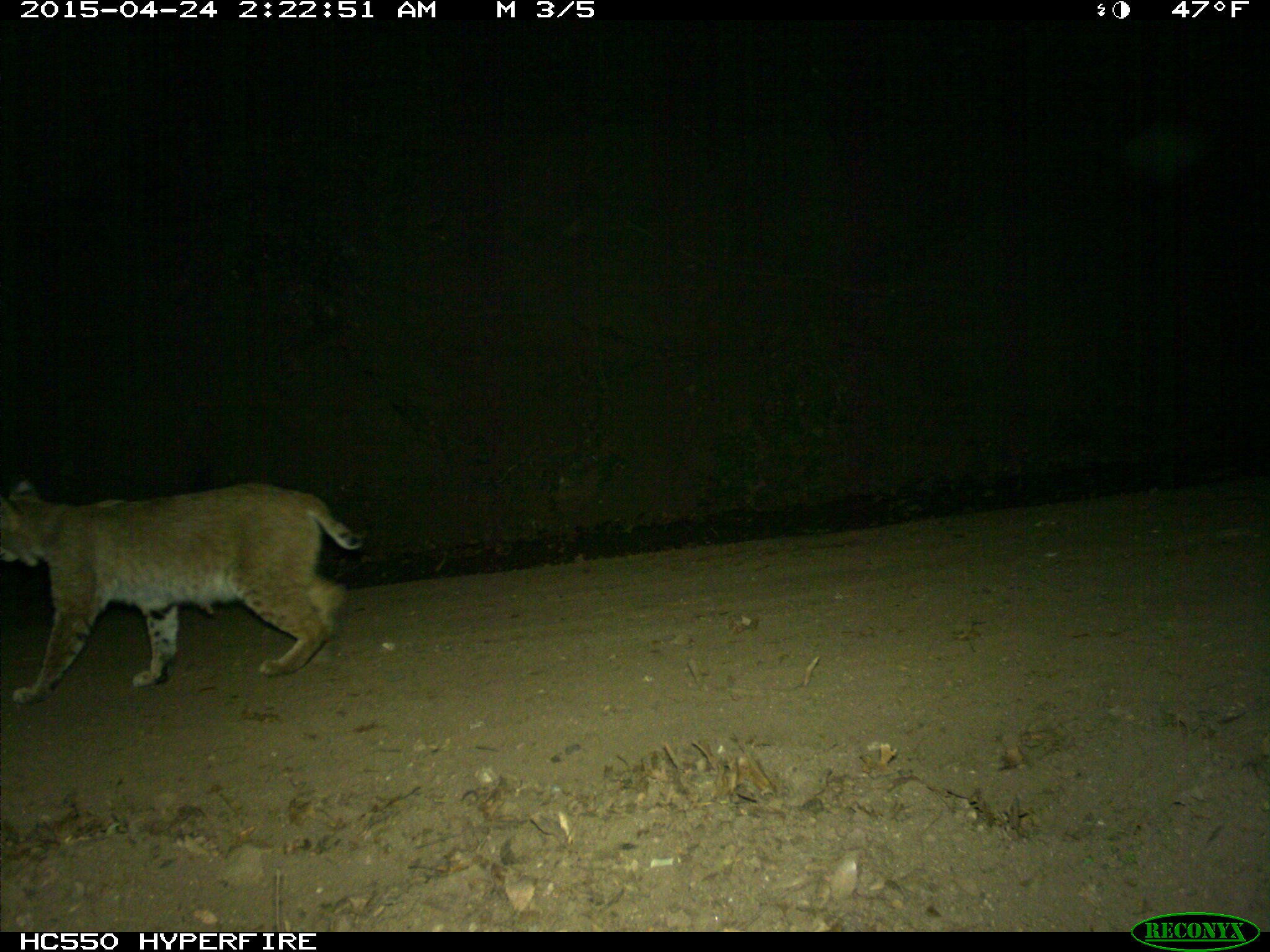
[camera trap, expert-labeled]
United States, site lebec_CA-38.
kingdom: Animalia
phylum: Chordata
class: Mammalia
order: Carnivora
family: Felidae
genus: Lynx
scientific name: Lynx rufus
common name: bobcat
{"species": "Lynx rufus (bobcat)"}